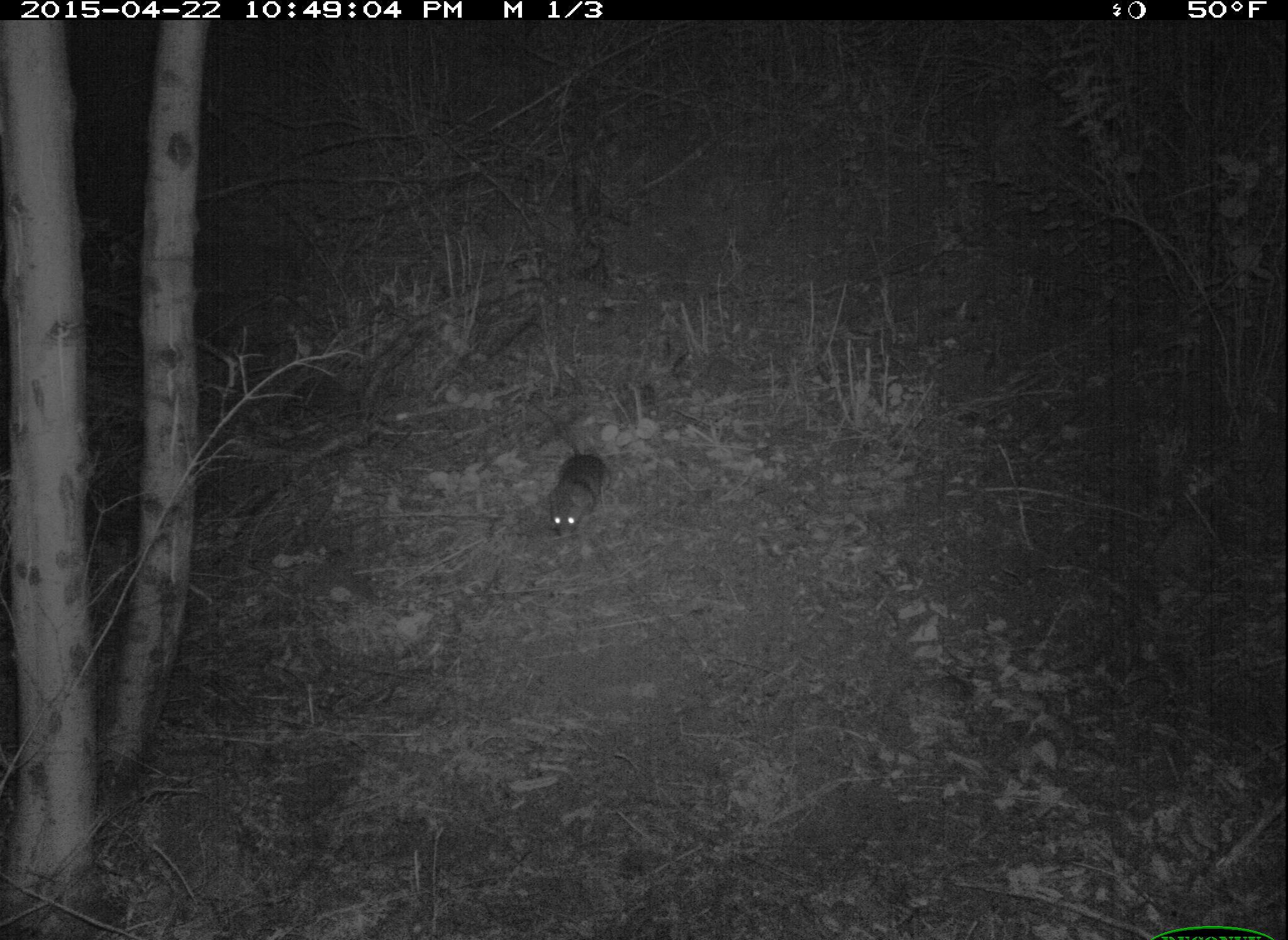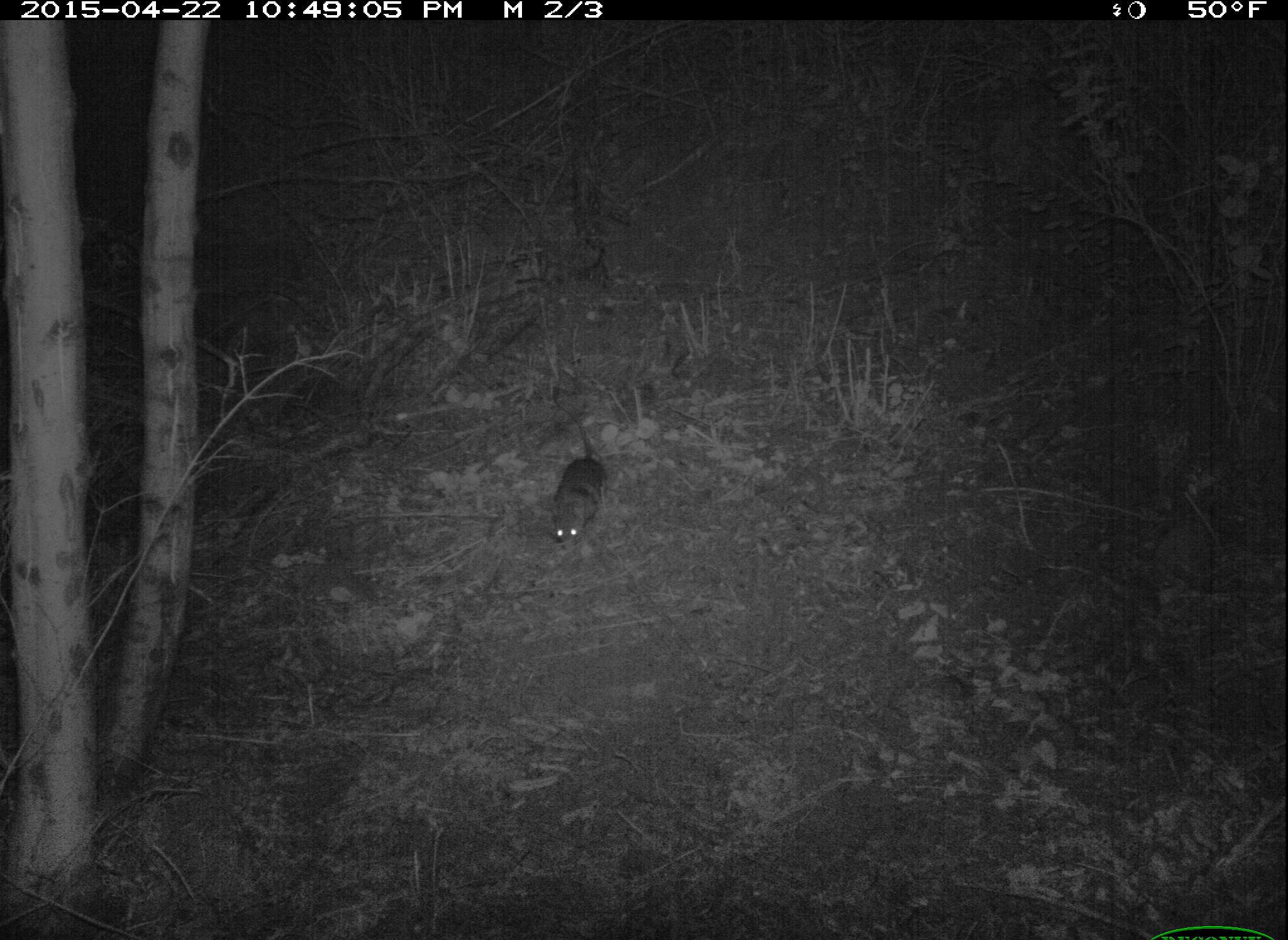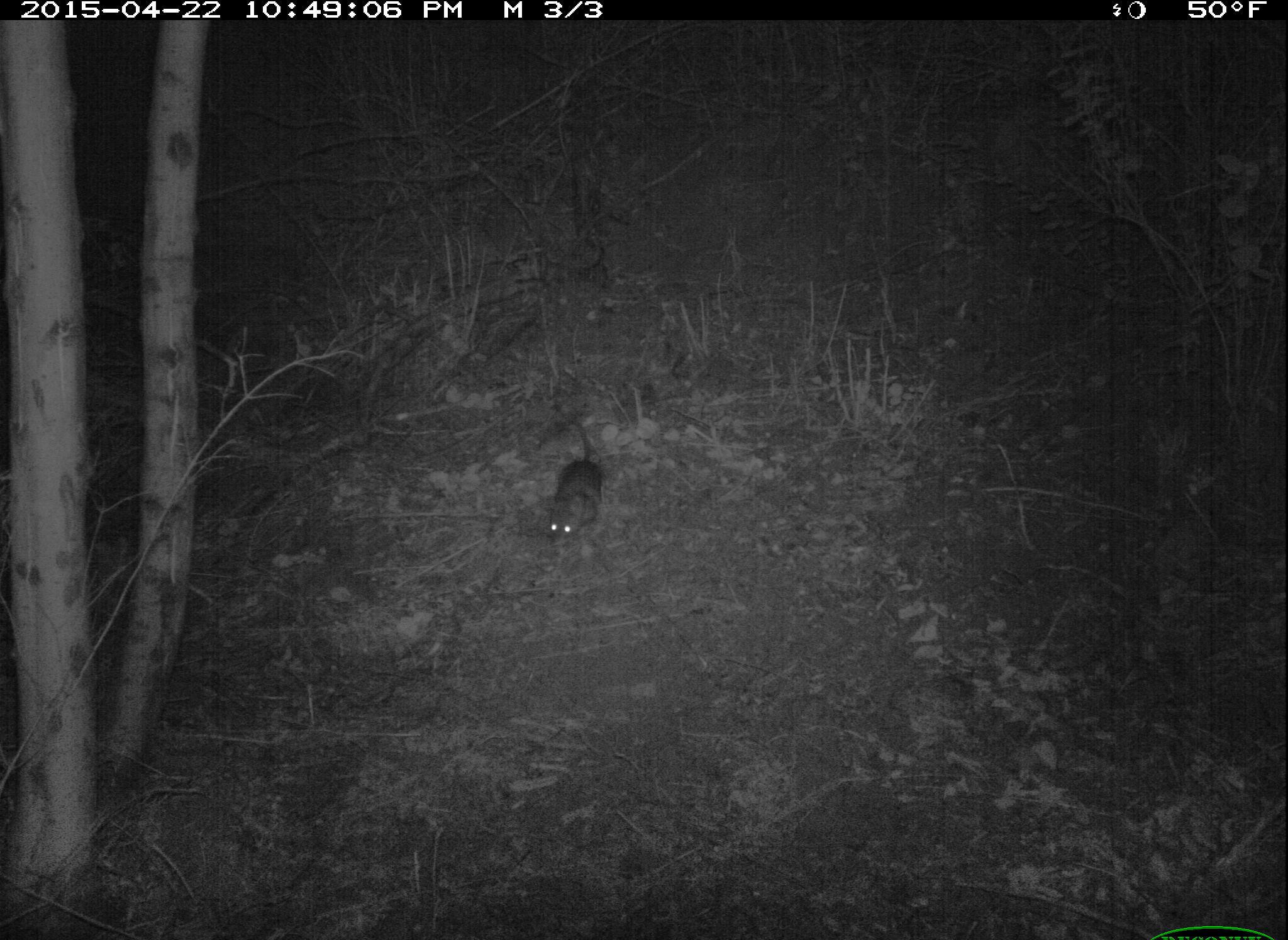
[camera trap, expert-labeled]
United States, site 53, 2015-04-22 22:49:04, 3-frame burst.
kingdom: Animalia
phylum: Chordata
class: Mammalia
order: Rodentia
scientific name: Rodentia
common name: rodent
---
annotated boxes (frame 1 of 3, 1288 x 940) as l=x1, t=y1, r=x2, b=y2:
rodent: l=525, t=395, r=608, b=545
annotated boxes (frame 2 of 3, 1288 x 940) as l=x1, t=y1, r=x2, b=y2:
rodent: l=549, t=394, r=607, b=550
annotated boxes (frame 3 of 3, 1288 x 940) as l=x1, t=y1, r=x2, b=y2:
rodent: l=547, t=419, r=603, b=551